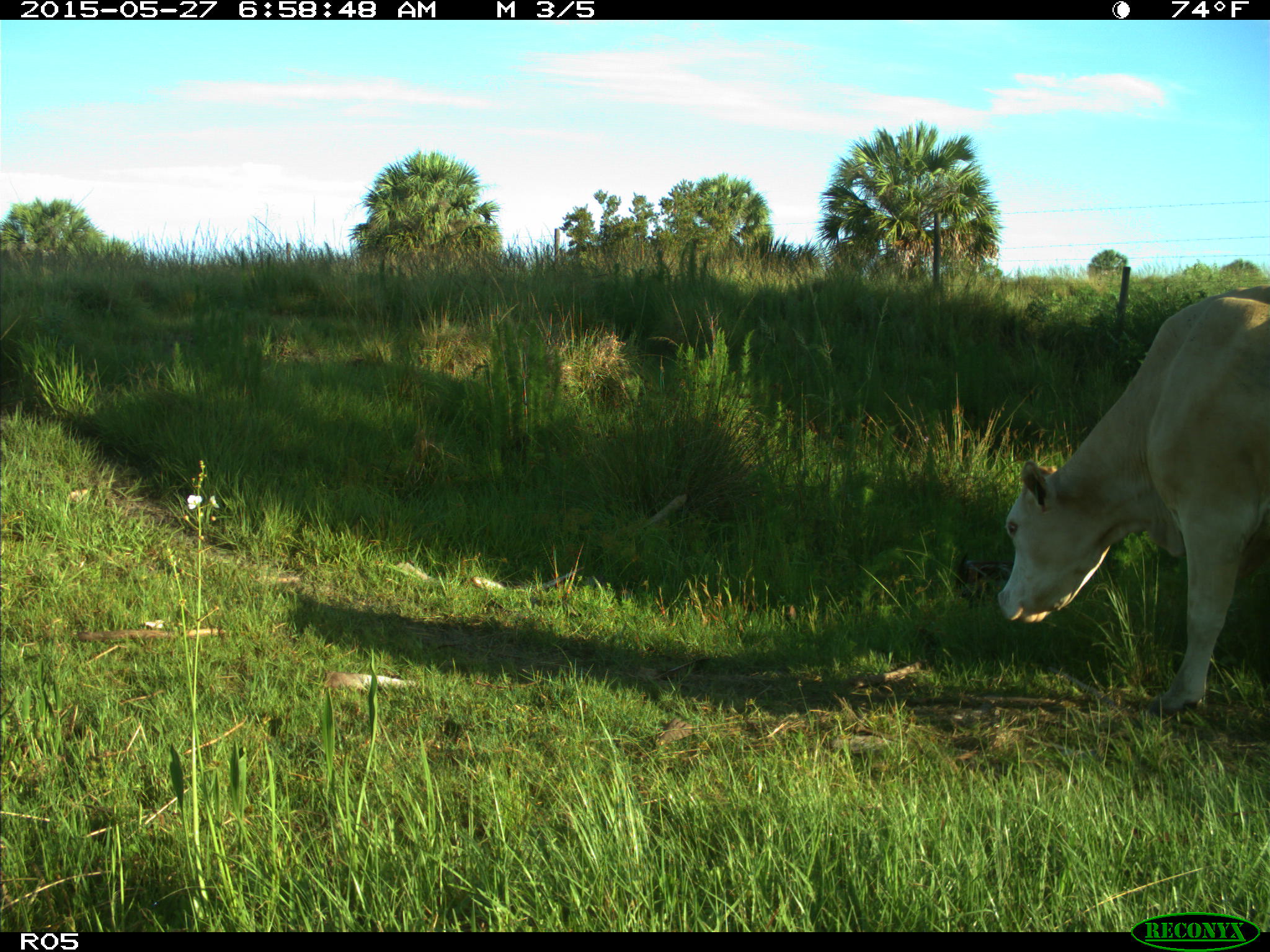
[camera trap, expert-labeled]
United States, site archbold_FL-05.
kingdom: Animalia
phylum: Chordata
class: Mammalia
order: Artiodactyla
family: Bovidae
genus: Bos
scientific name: Bos taurus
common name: domestic cow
Bos taurus (domestic cow).